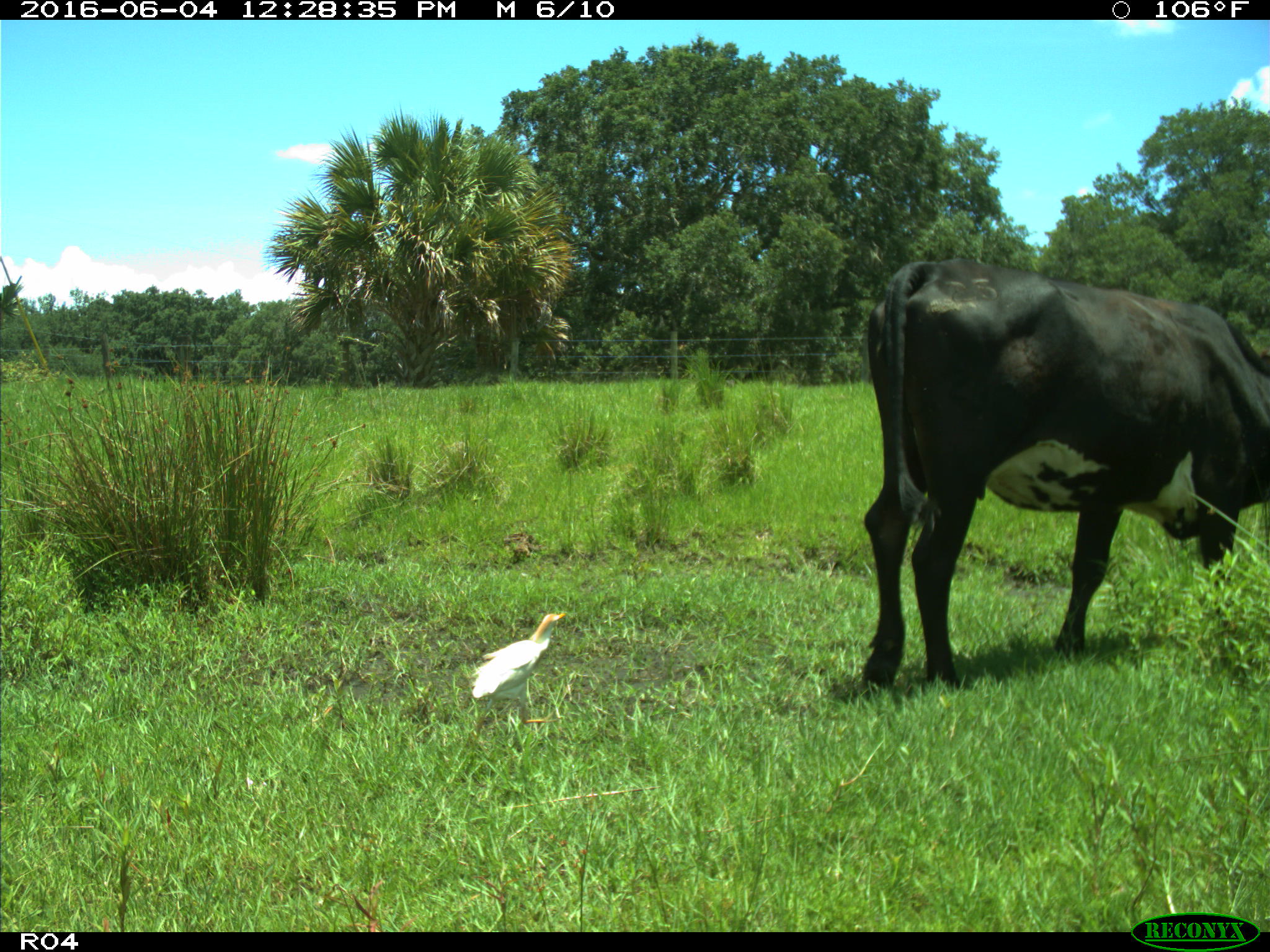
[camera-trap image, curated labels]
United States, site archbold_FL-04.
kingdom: Animalia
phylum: Chordata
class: Mammalia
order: Artiodactyla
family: Bovidae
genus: Bos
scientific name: Bos taurus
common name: domestic cow